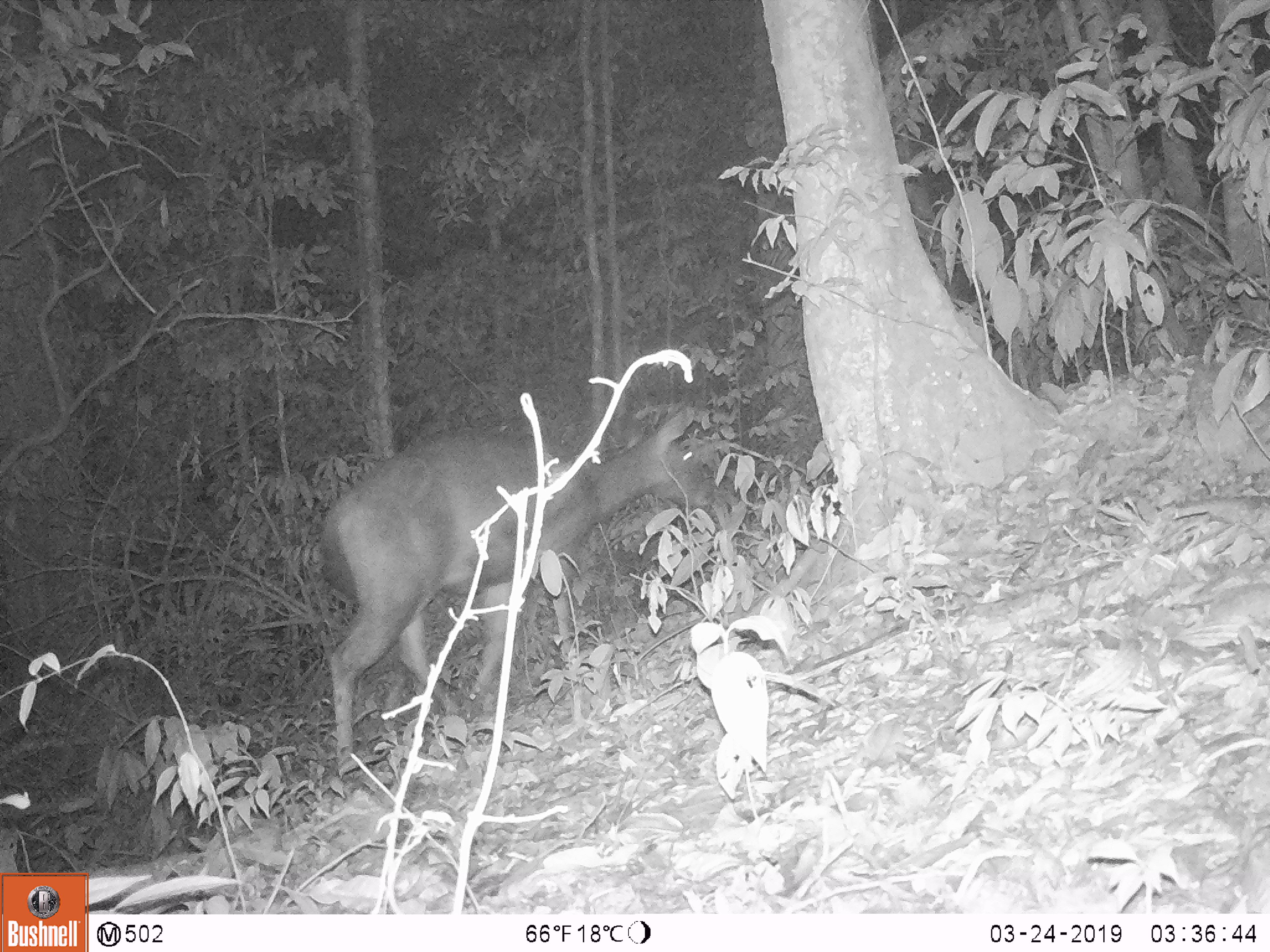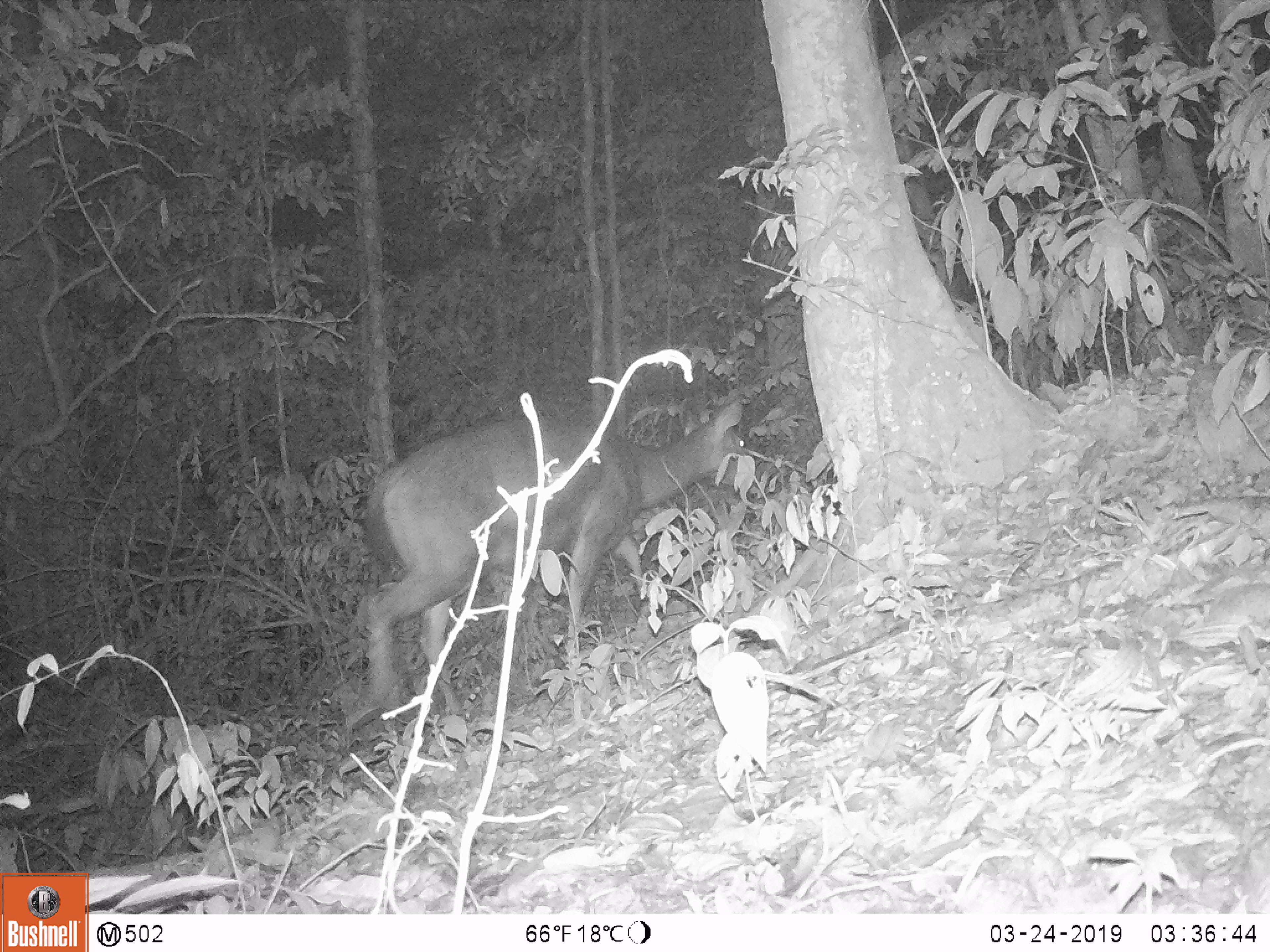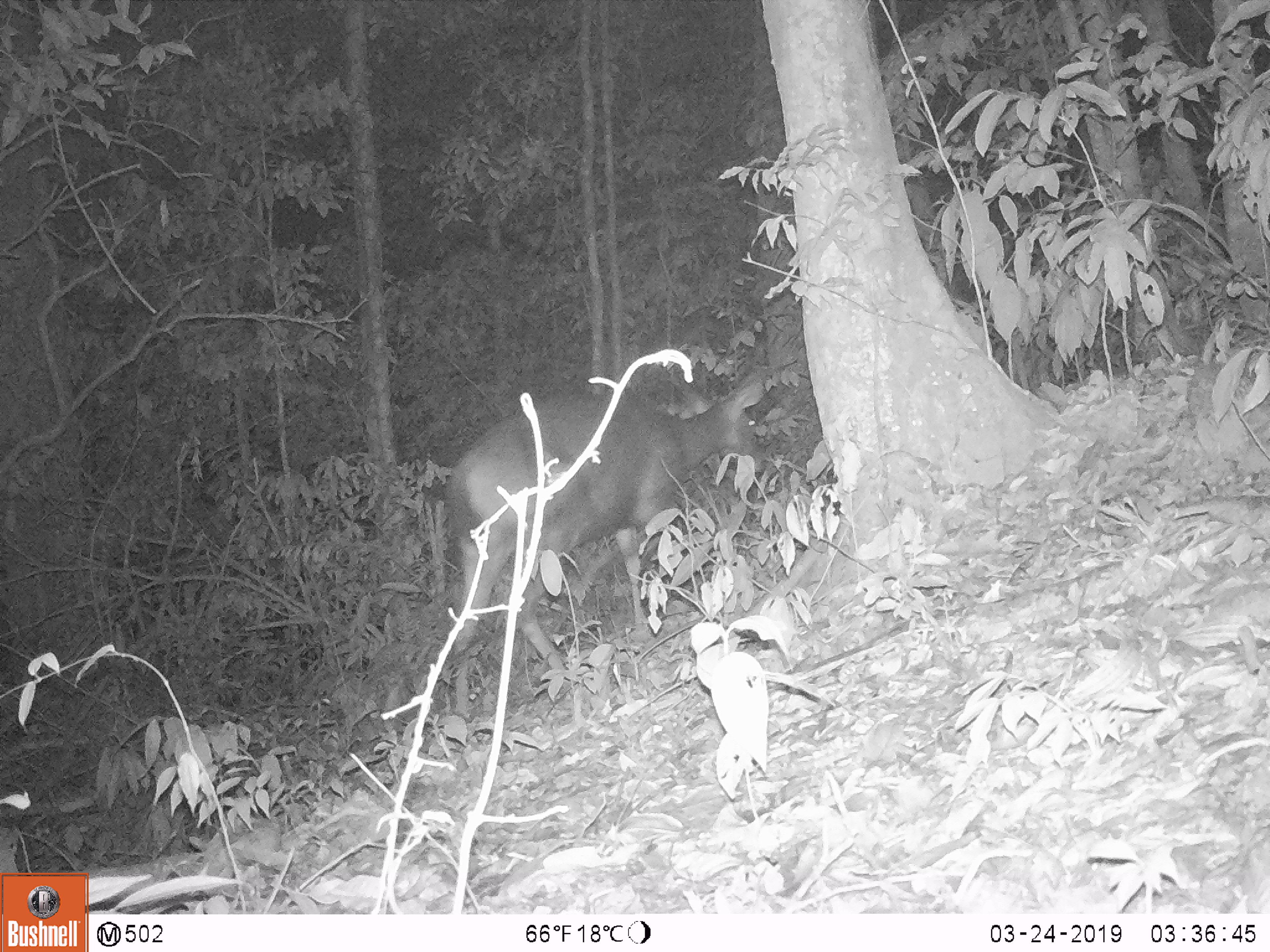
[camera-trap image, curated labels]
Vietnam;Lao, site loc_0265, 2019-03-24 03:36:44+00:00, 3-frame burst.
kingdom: Animalia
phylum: Chordata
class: Mammalia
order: Artiodactyla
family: Cervidae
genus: Rusa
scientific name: Rusa unicolor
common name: sambar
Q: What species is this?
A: Sambar (Rusa unicolor).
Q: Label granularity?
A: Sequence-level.